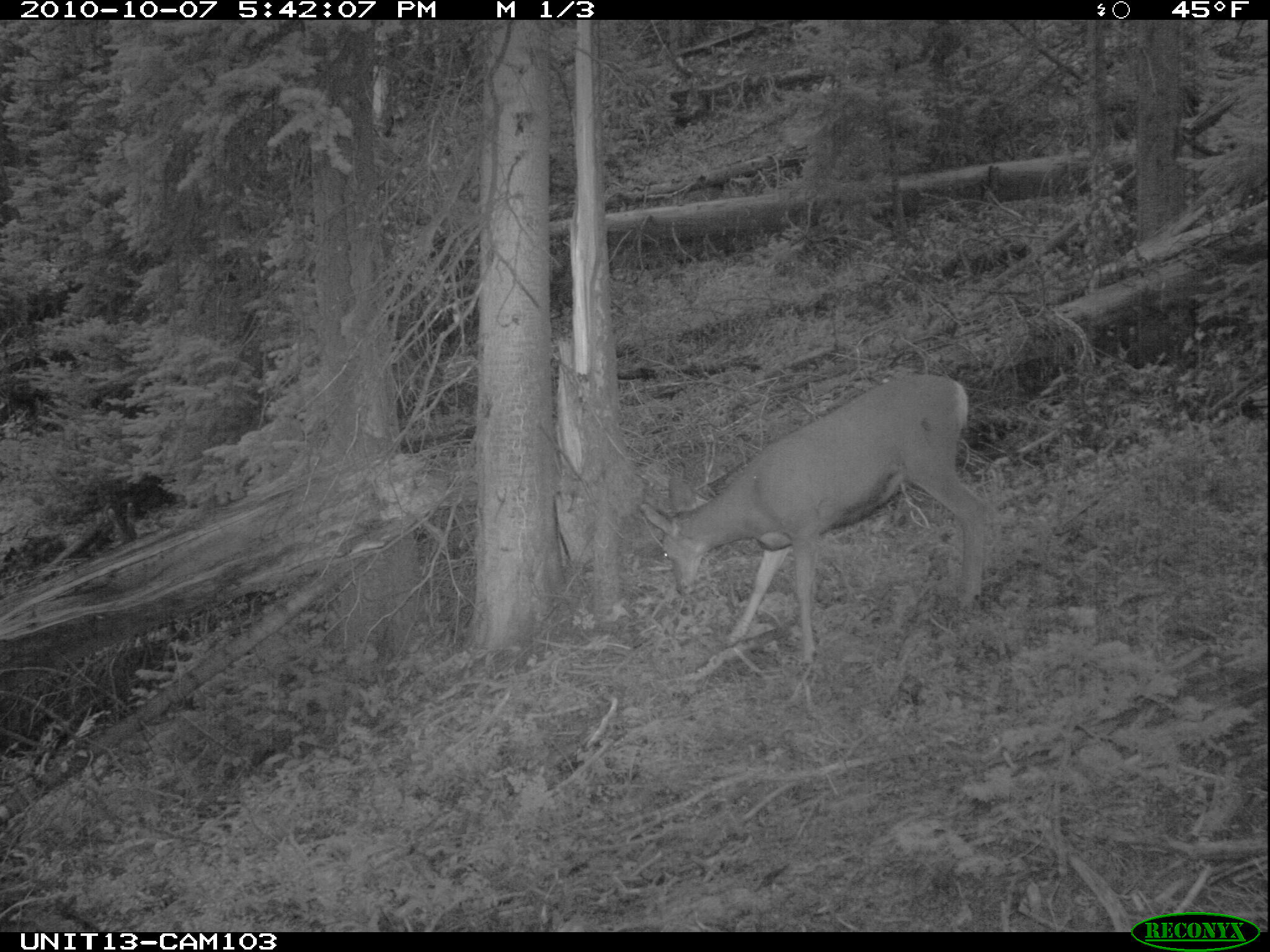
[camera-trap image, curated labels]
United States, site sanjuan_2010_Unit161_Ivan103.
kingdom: Animalia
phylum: Chordata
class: Mammalia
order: Artiodactyla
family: Cervidae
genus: Odocoileus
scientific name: Odocoileus hemionus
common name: mule deer